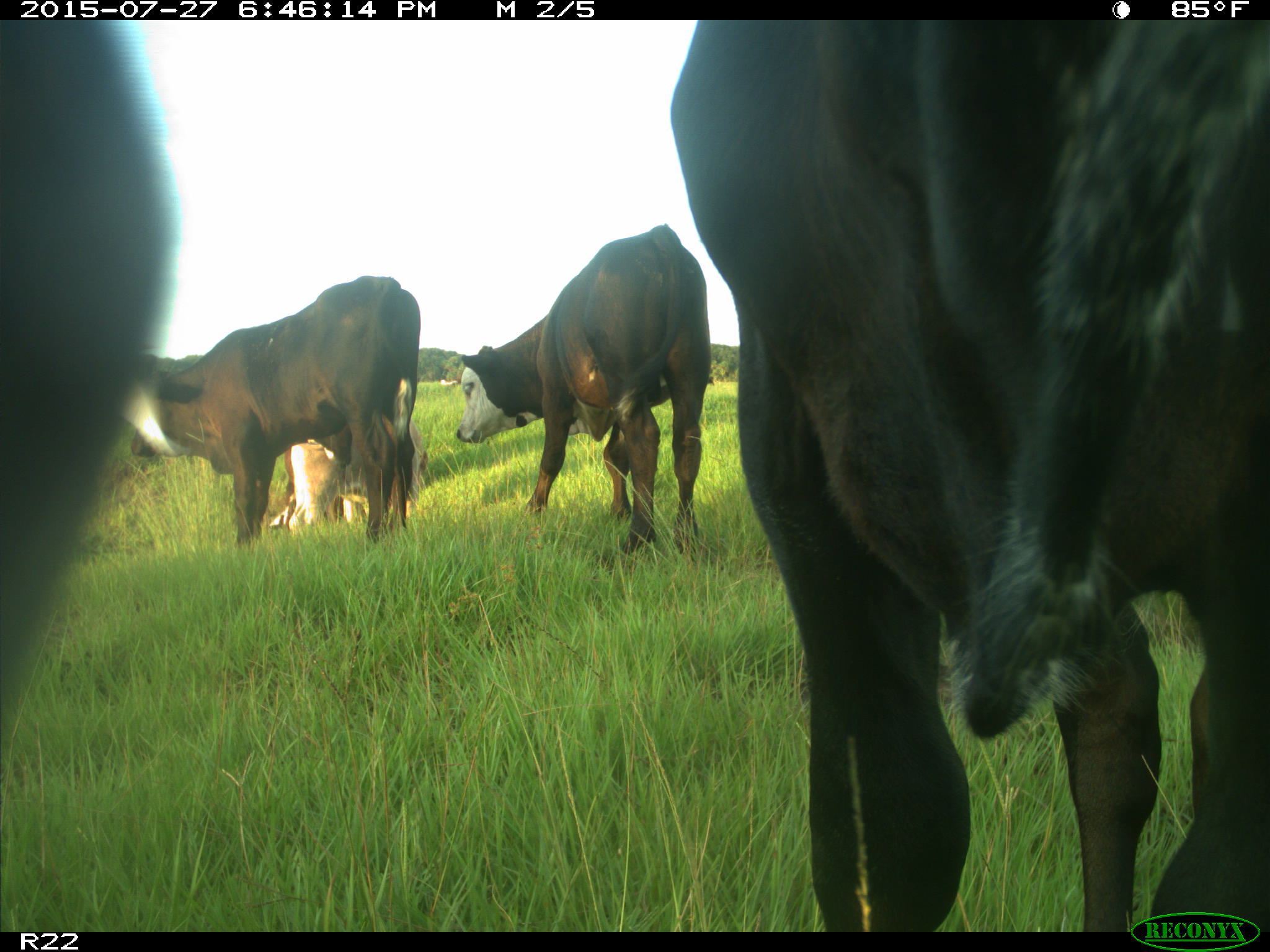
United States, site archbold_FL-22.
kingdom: Animalia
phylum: Chordata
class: Mammalia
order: Artiodactyla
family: Bovidae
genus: Bos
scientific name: Bos taurus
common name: domestic cow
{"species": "Bos taurus (domestic cow)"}